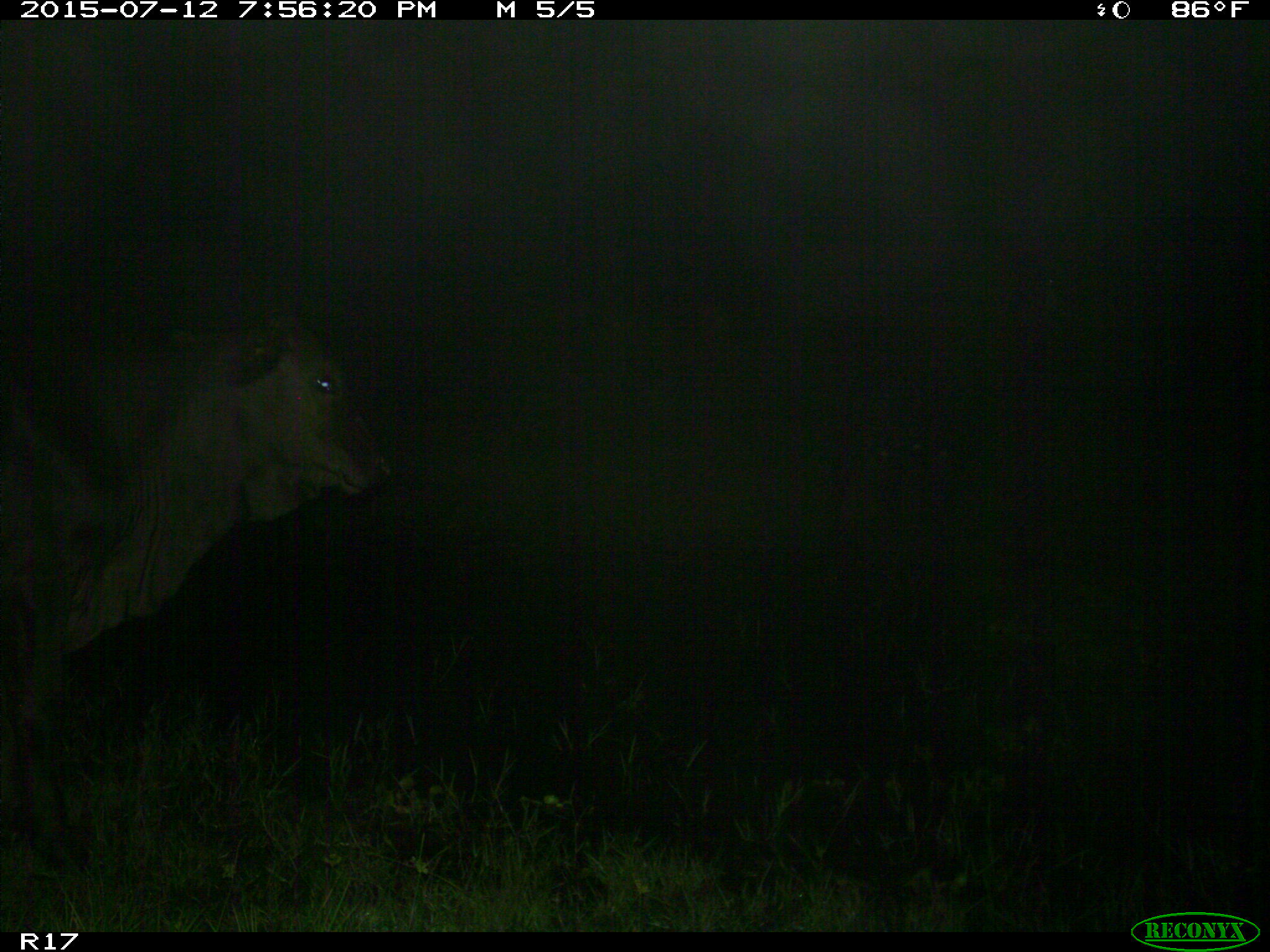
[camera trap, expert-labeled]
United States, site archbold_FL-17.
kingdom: Animalia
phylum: Chordata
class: Mammalia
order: Artiodactyla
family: Bovidae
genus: Bos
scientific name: Bos taurus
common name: domestic cow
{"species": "Bos taurus (domestic cow)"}